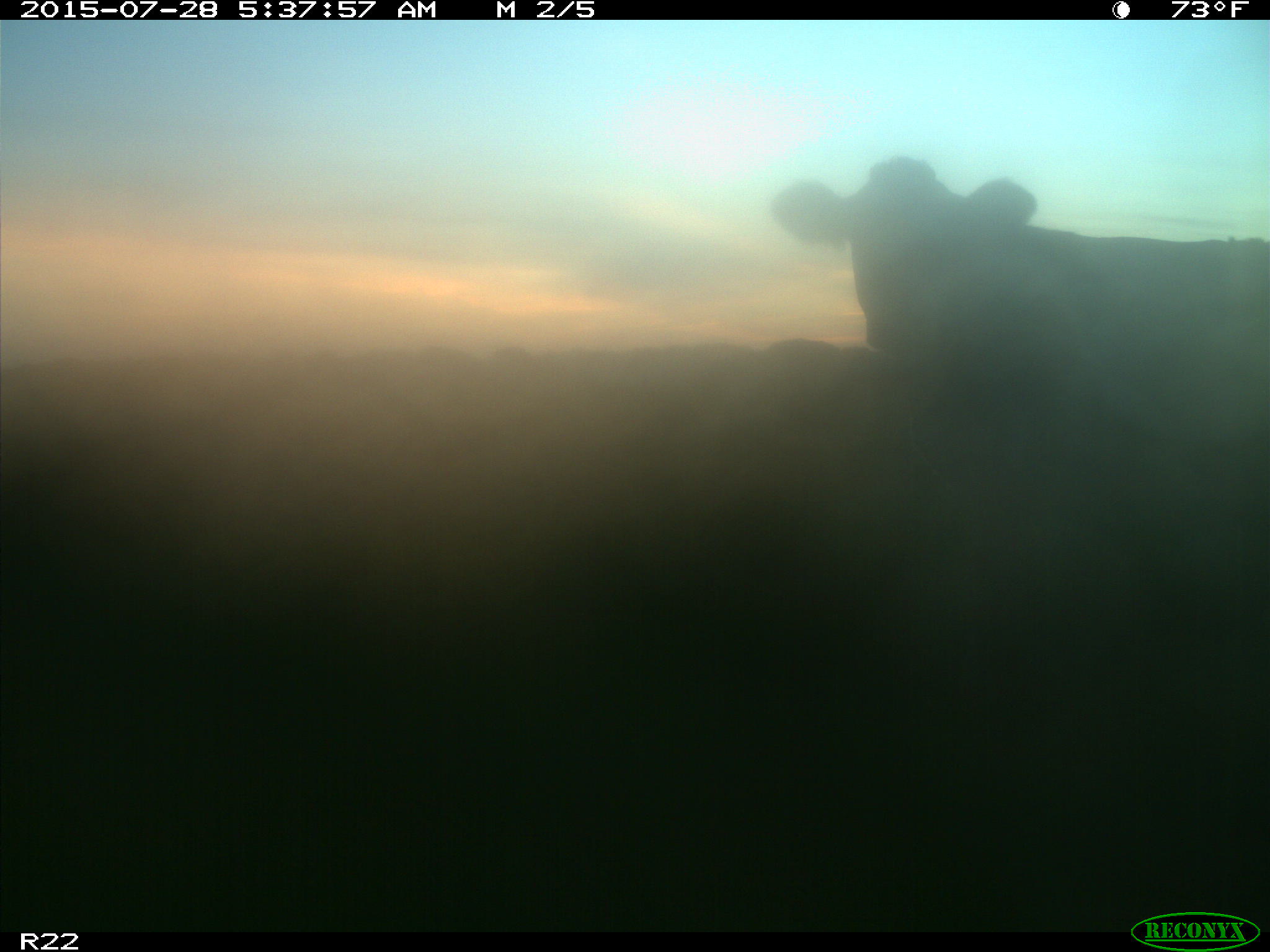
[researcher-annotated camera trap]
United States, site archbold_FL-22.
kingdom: Animalia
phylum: Chordata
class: Mammalia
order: Artiodactyla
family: Bovidae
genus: Bos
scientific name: Bos taurus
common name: domestic cow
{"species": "Bos taurus (domestic cow)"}